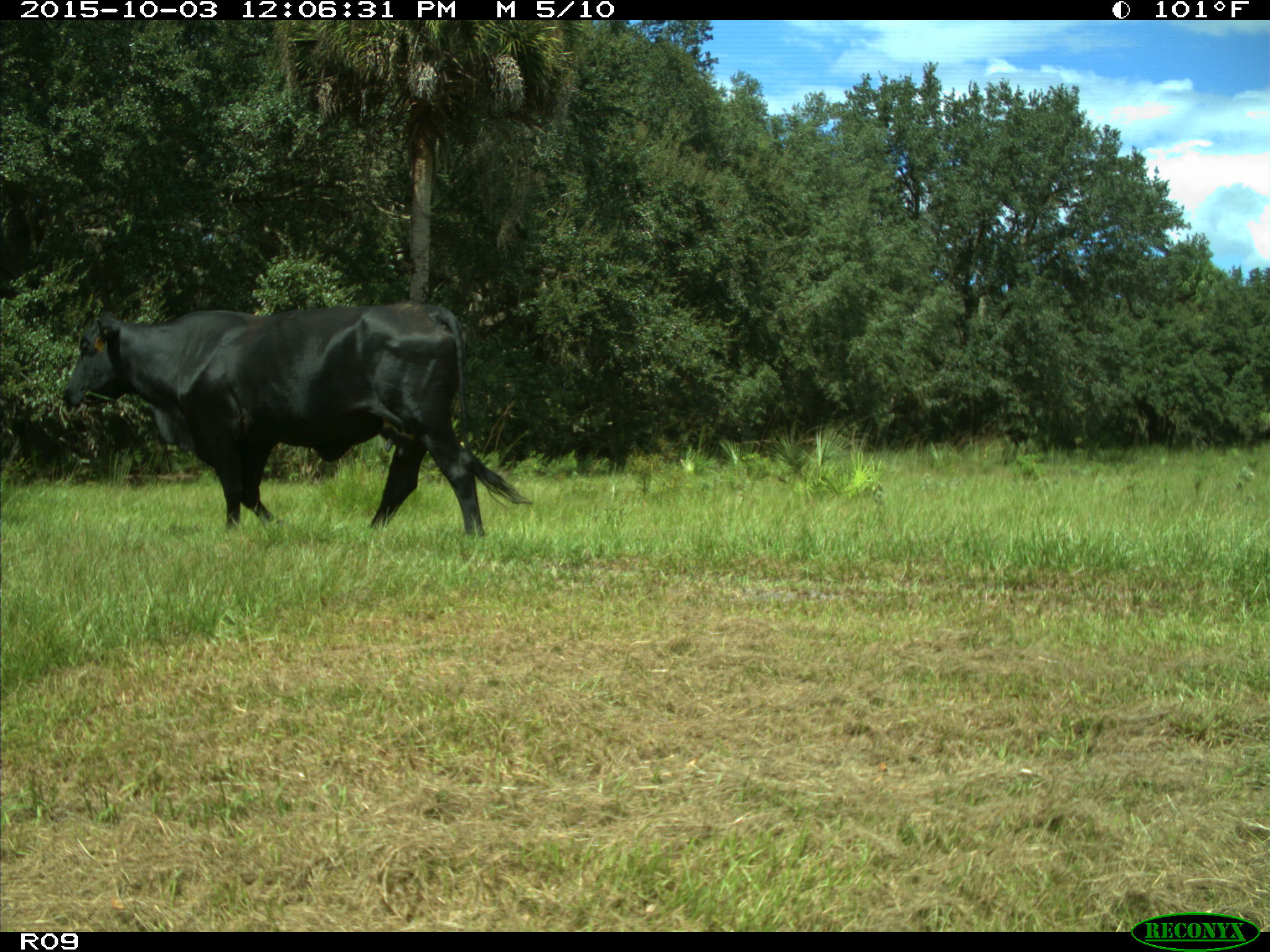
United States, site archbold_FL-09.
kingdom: Animalia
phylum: Chordata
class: Mammalia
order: Artiodactyla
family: Bovidae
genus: Bos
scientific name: Bos taurus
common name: domestic cow